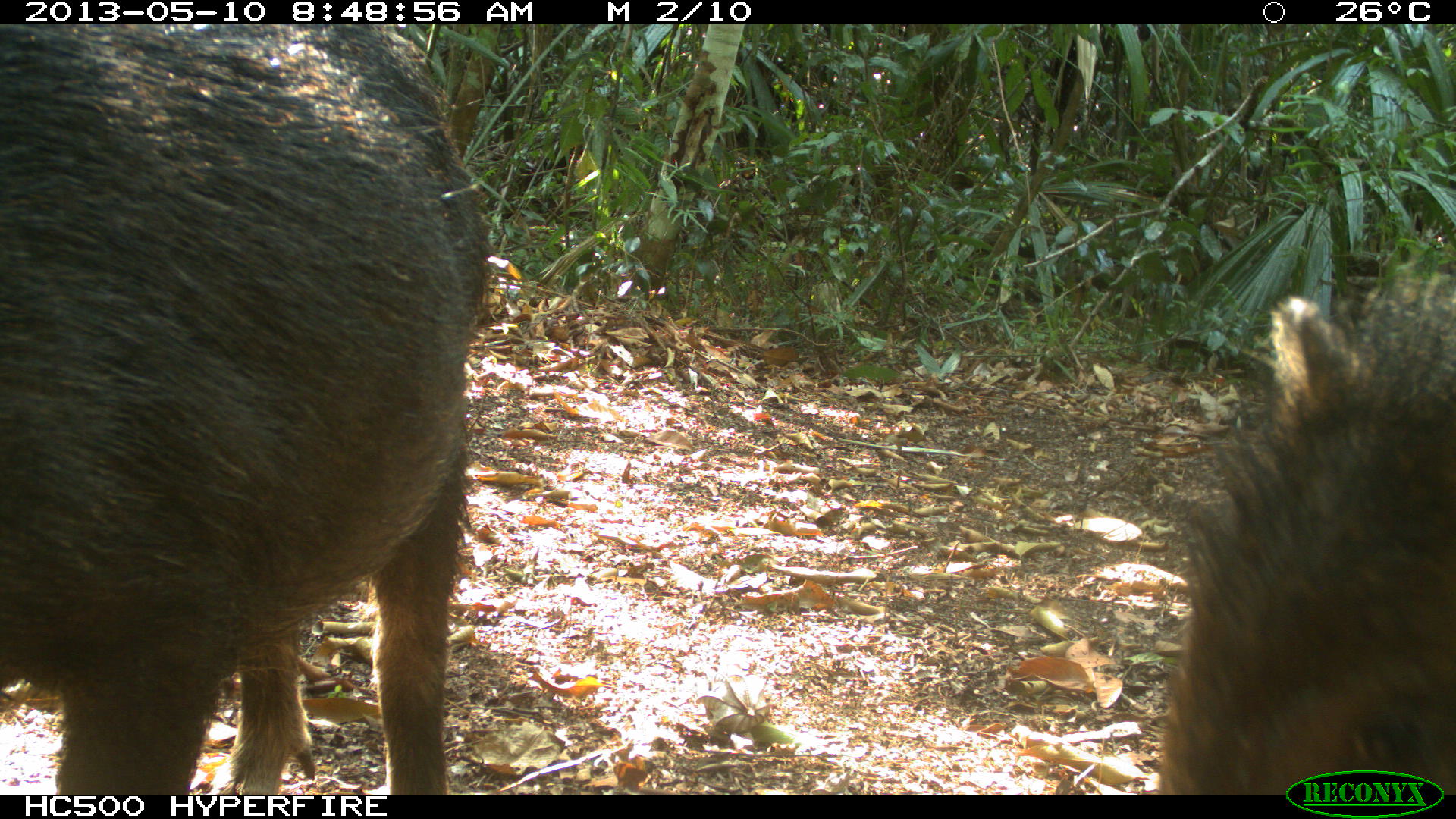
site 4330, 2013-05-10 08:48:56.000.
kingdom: Animalia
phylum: Chordata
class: Mammalia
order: Artiodactyla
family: Tayassuidae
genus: Tayassu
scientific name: Tayassu pecari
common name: white-lipped peccary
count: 4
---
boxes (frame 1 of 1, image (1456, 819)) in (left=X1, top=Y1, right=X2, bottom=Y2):
tayassu pecari: (left=0, top=21, right=492, bottom=793); (left=1153, top=272, right=1456, bottom=794)